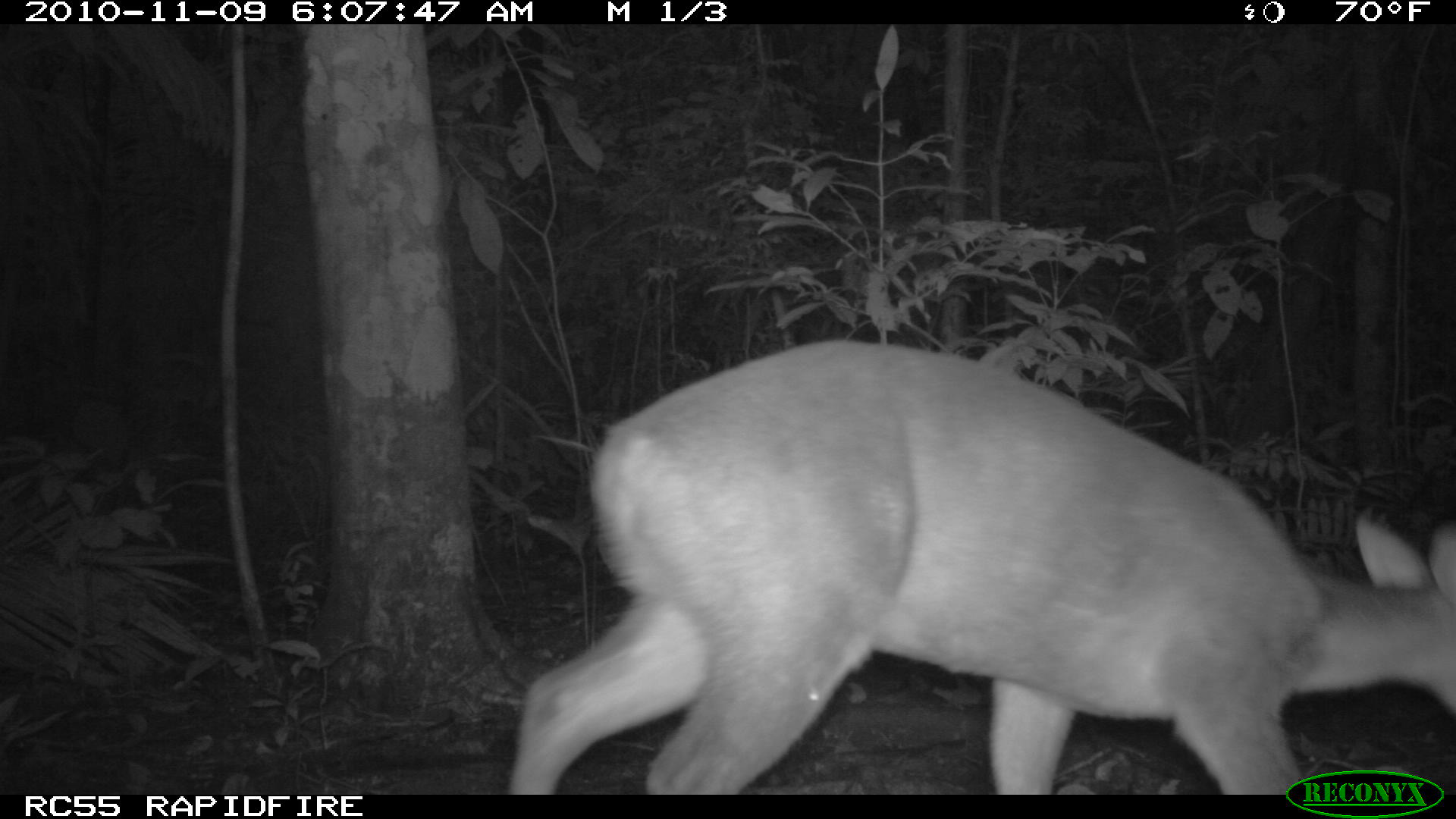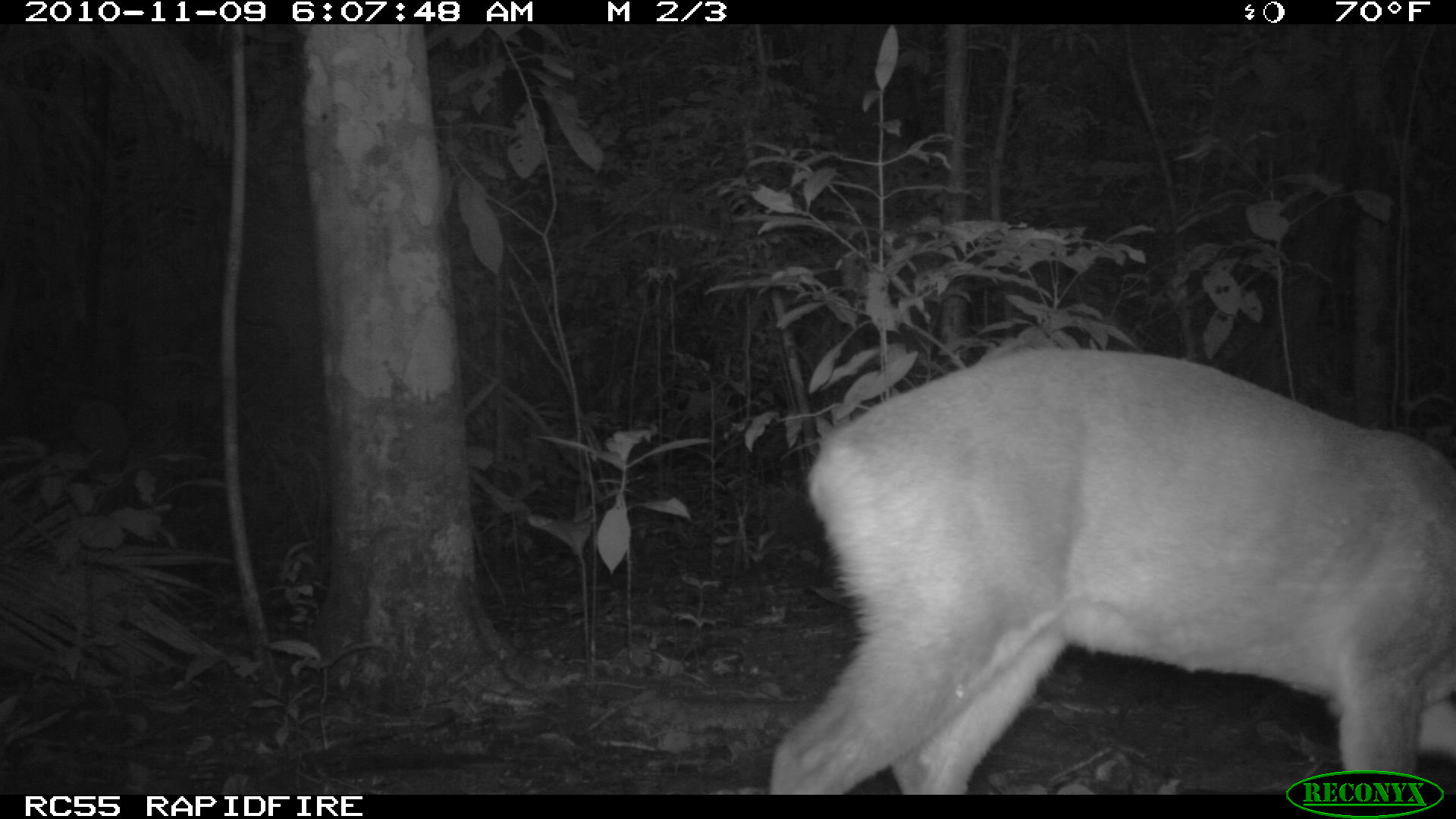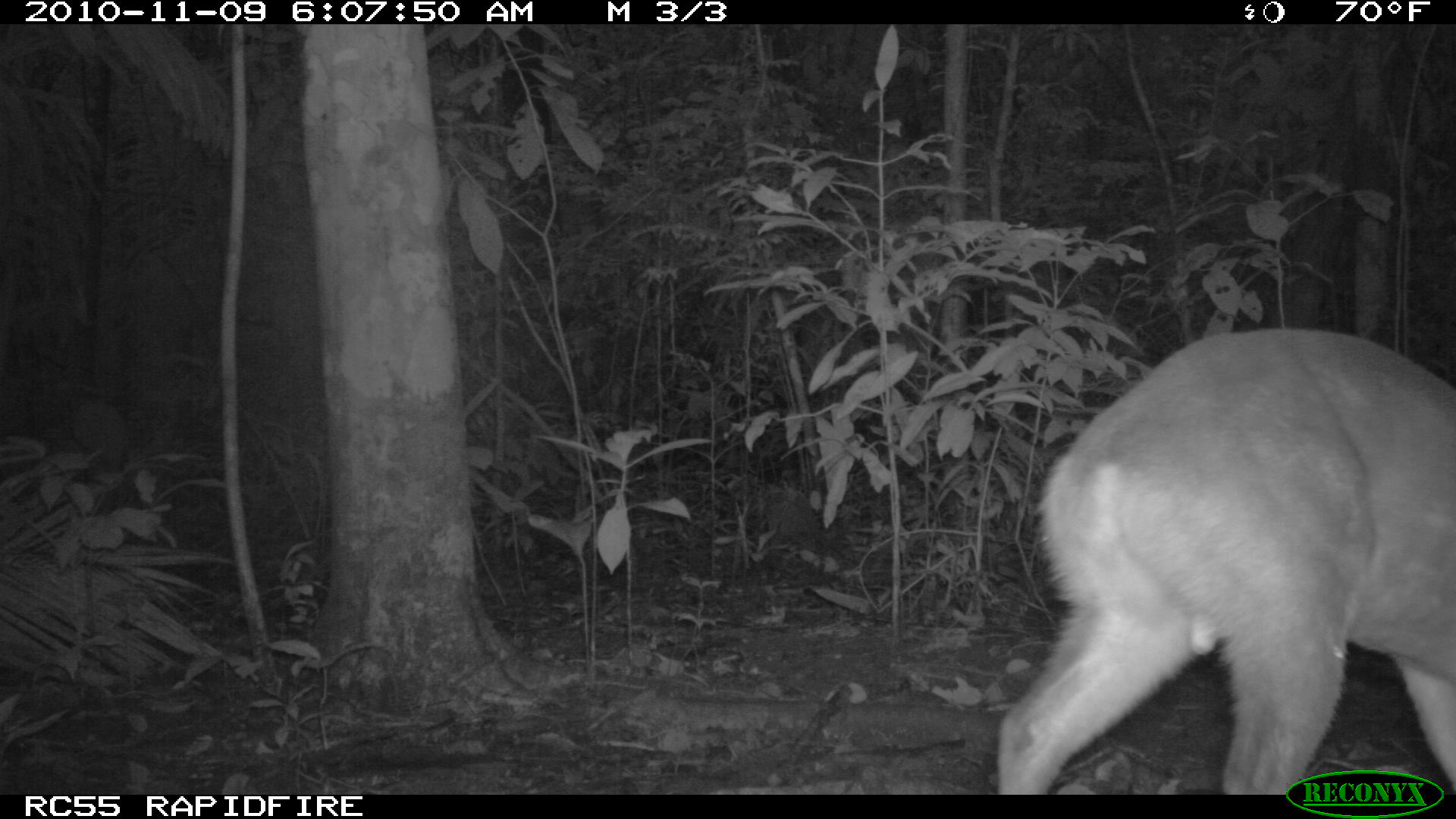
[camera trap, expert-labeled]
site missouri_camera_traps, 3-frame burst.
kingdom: Animalia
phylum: Chordata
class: Mammalia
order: Artiodactyla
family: Cervidae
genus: Odocoileus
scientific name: Odocoileus virginianus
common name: white-tailed deer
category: white tailed deer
White tailed deer (white-tailed deer) (Odocoileus virginianus). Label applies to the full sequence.